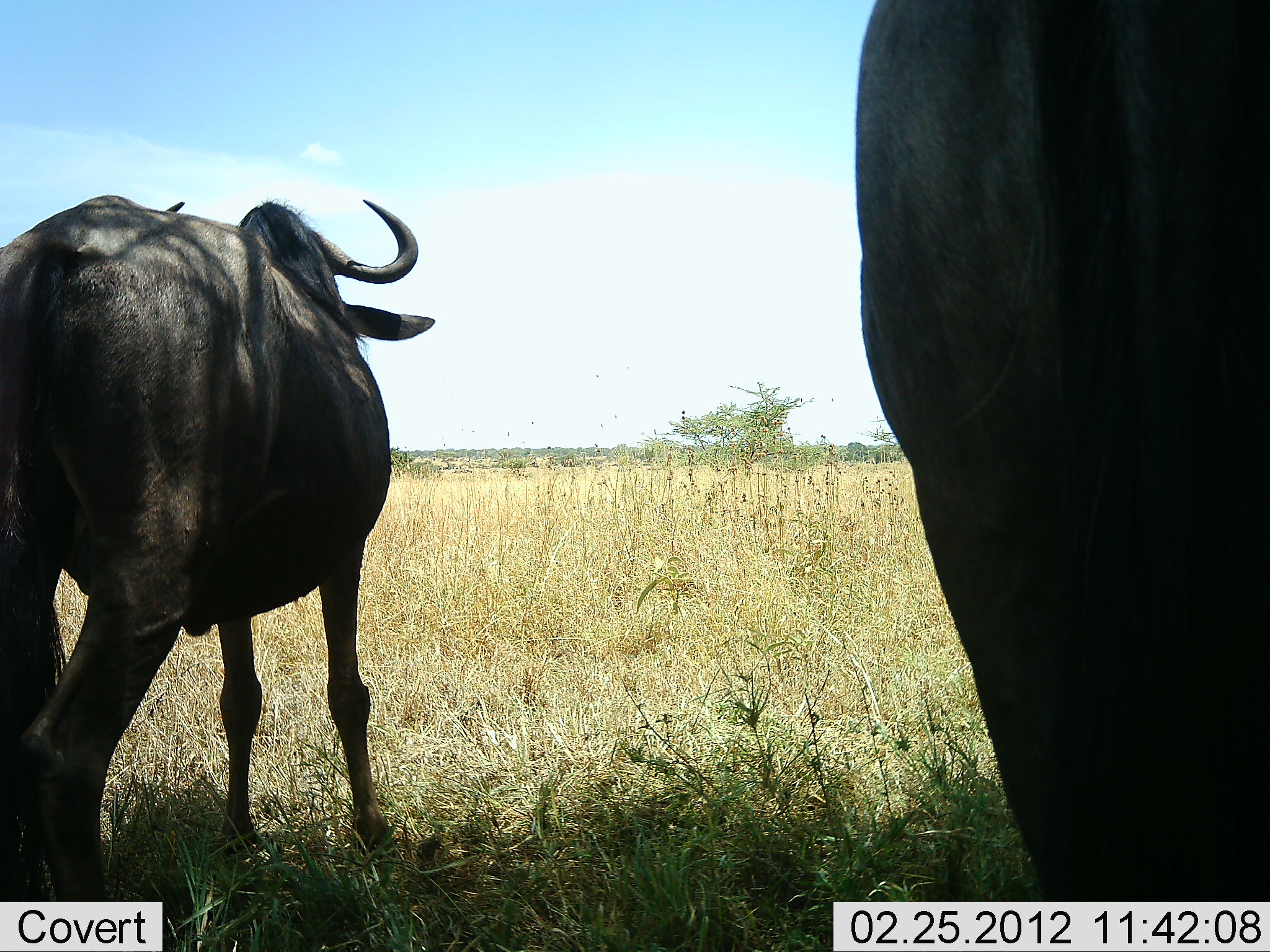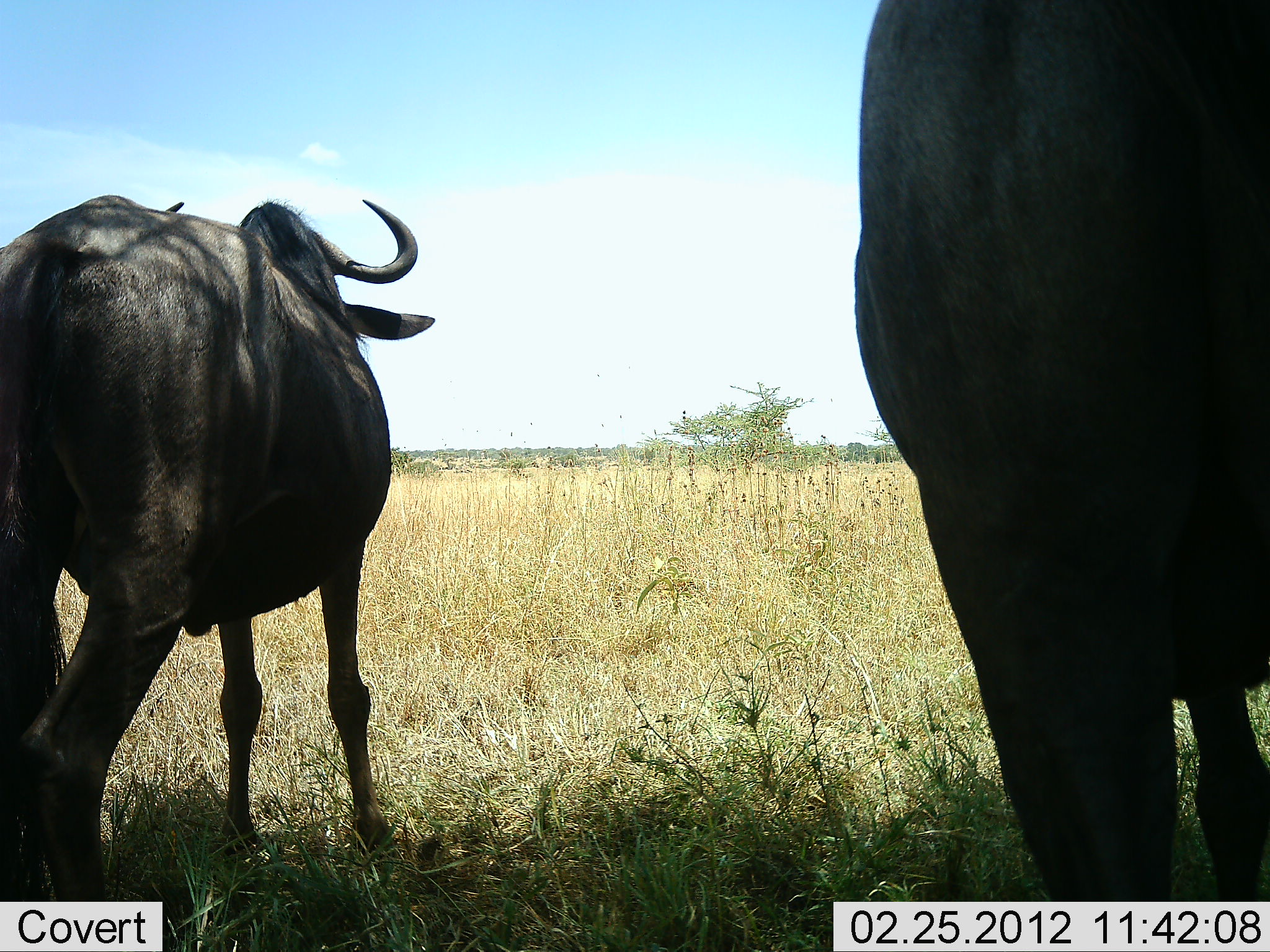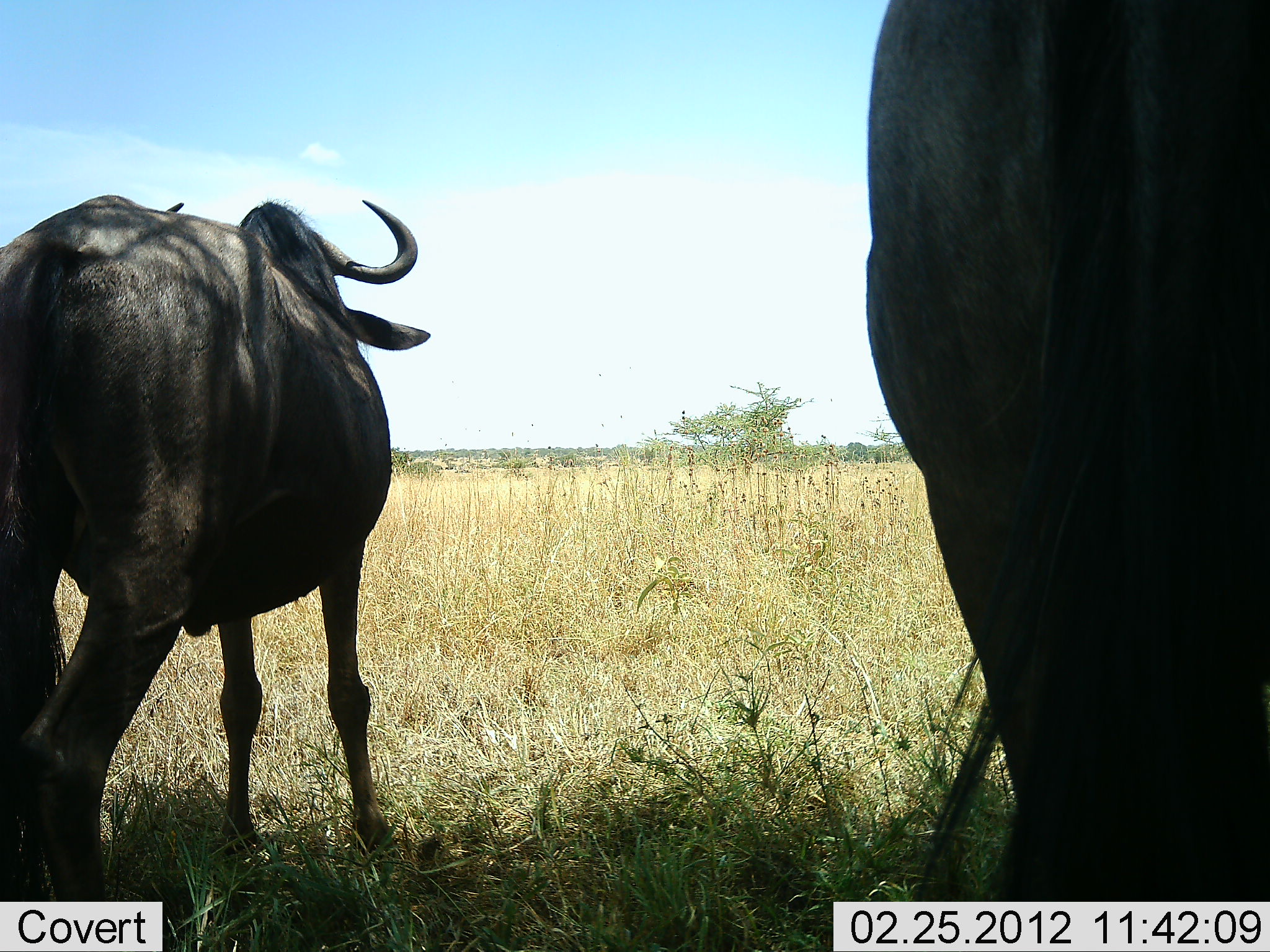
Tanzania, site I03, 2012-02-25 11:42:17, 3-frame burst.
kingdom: Animalia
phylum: Chordata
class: Mammalia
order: Artiodactyla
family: Bovidae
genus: Connochaetes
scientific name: Connochaetes taurinus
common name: blue wildebeest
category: wildebeest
Wildebeest (blue wildebeest) (Connochaetes taurinus), count 2. Behavior (volunteer vote fractions): standing 95%, resting 5%, moving 0%, interacting 0%. Young present (vote fraction): 0%. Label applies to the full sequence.